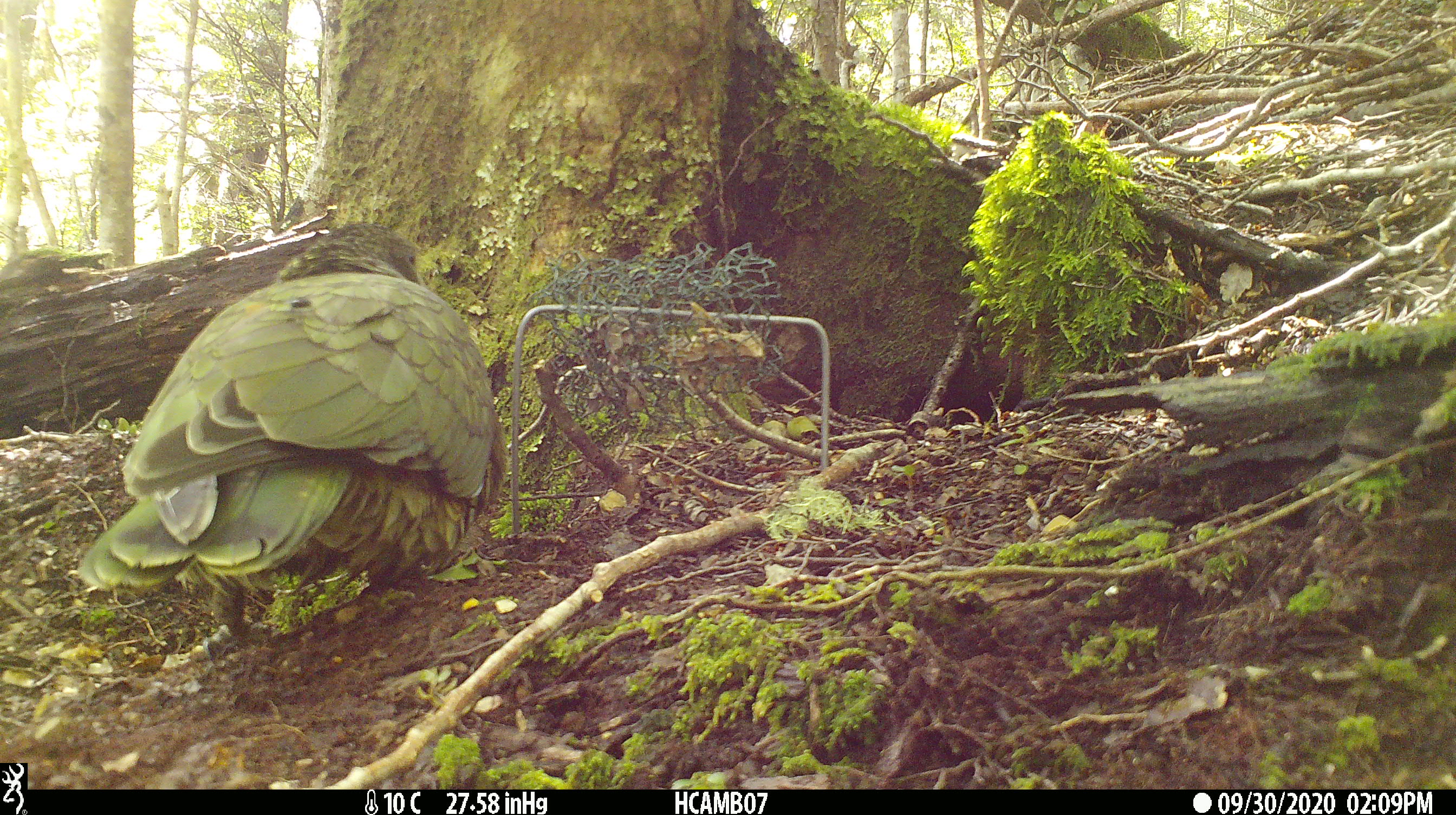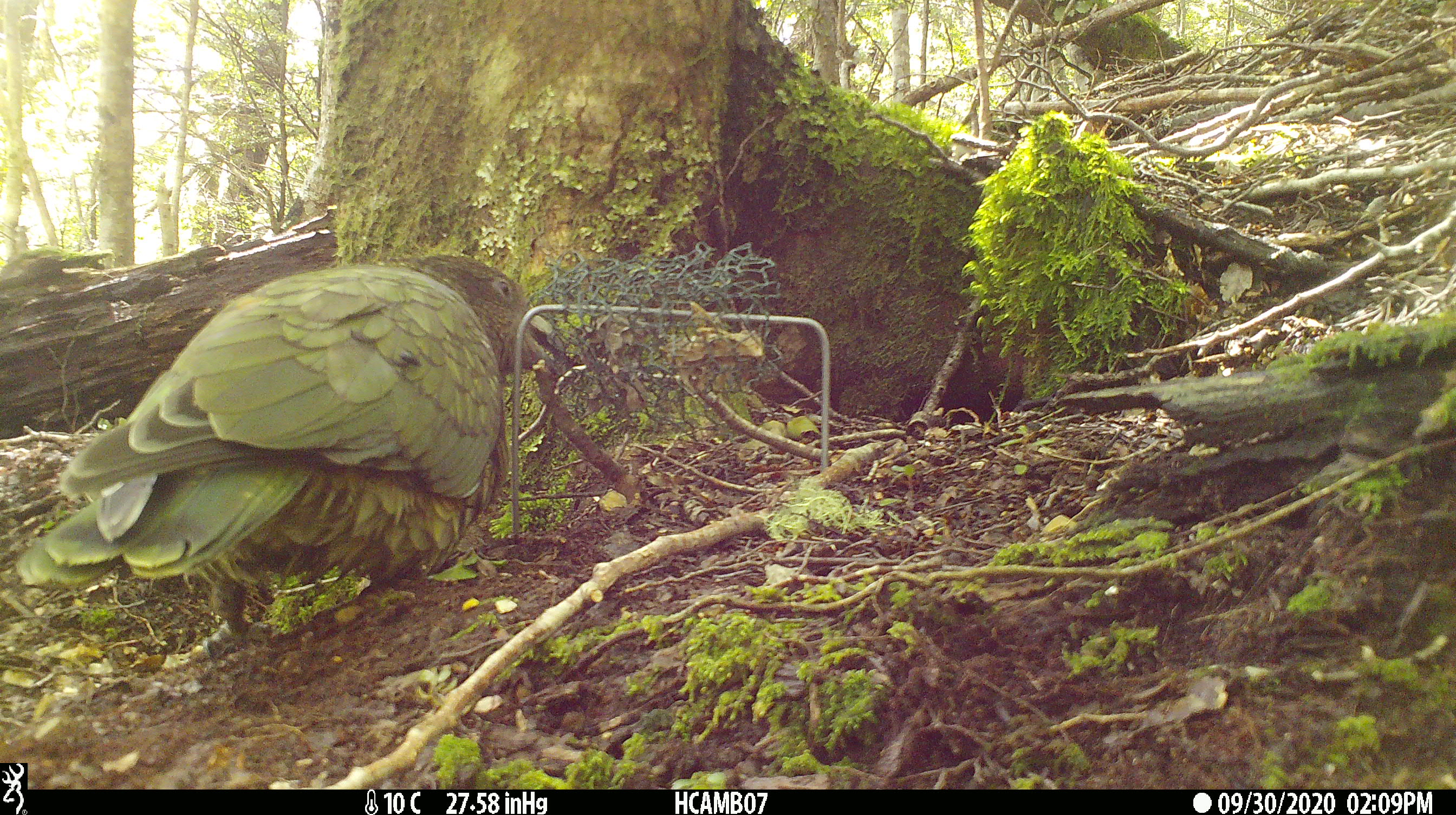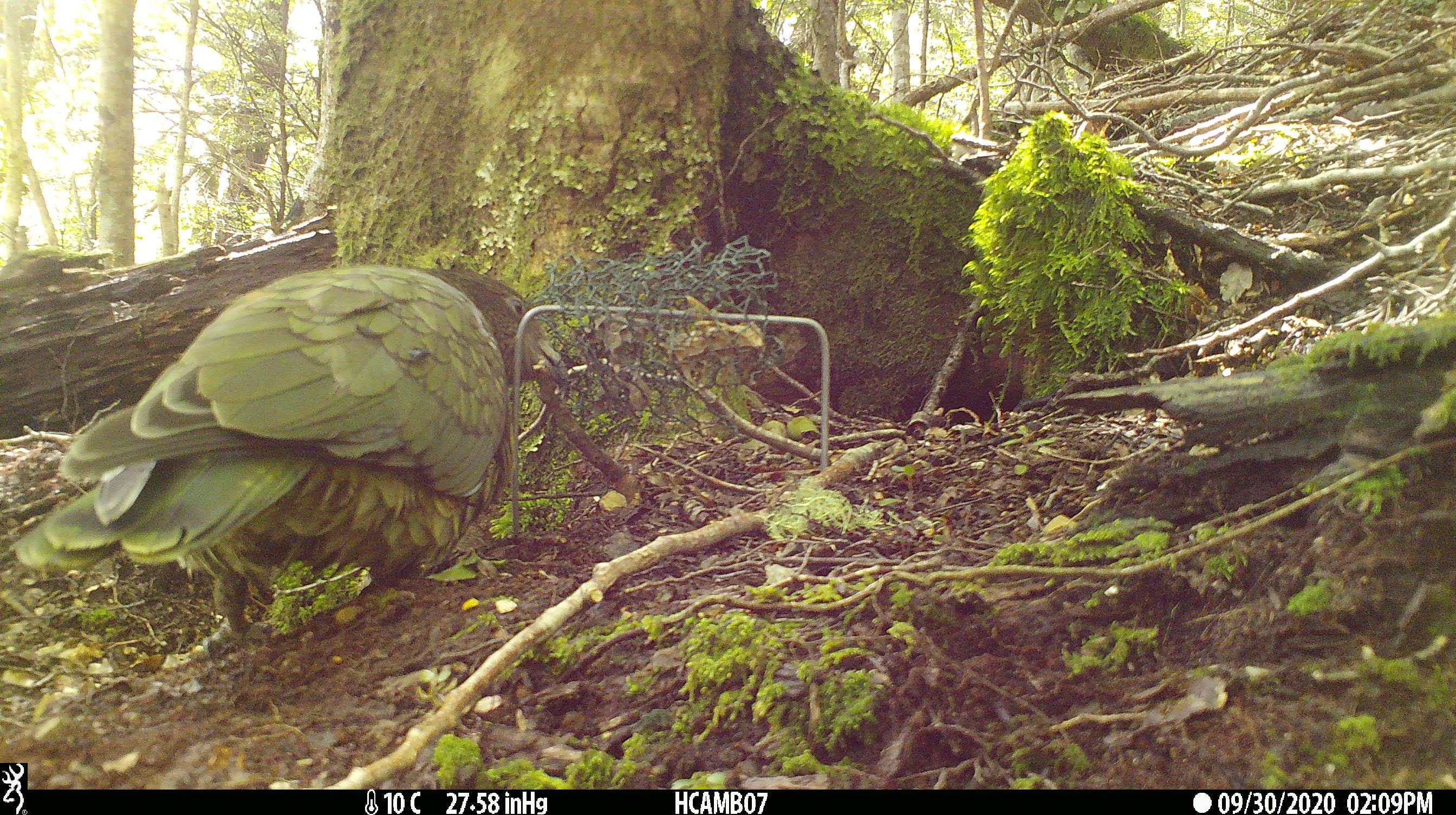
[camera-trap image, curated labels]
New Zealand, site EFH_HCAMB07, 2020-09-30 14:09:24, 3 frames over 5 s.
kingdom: Animalia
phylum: Chordata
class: Aves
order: Psittaciformes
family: Strigopidae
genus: Nestor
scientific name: Nestor notabilis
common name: kea